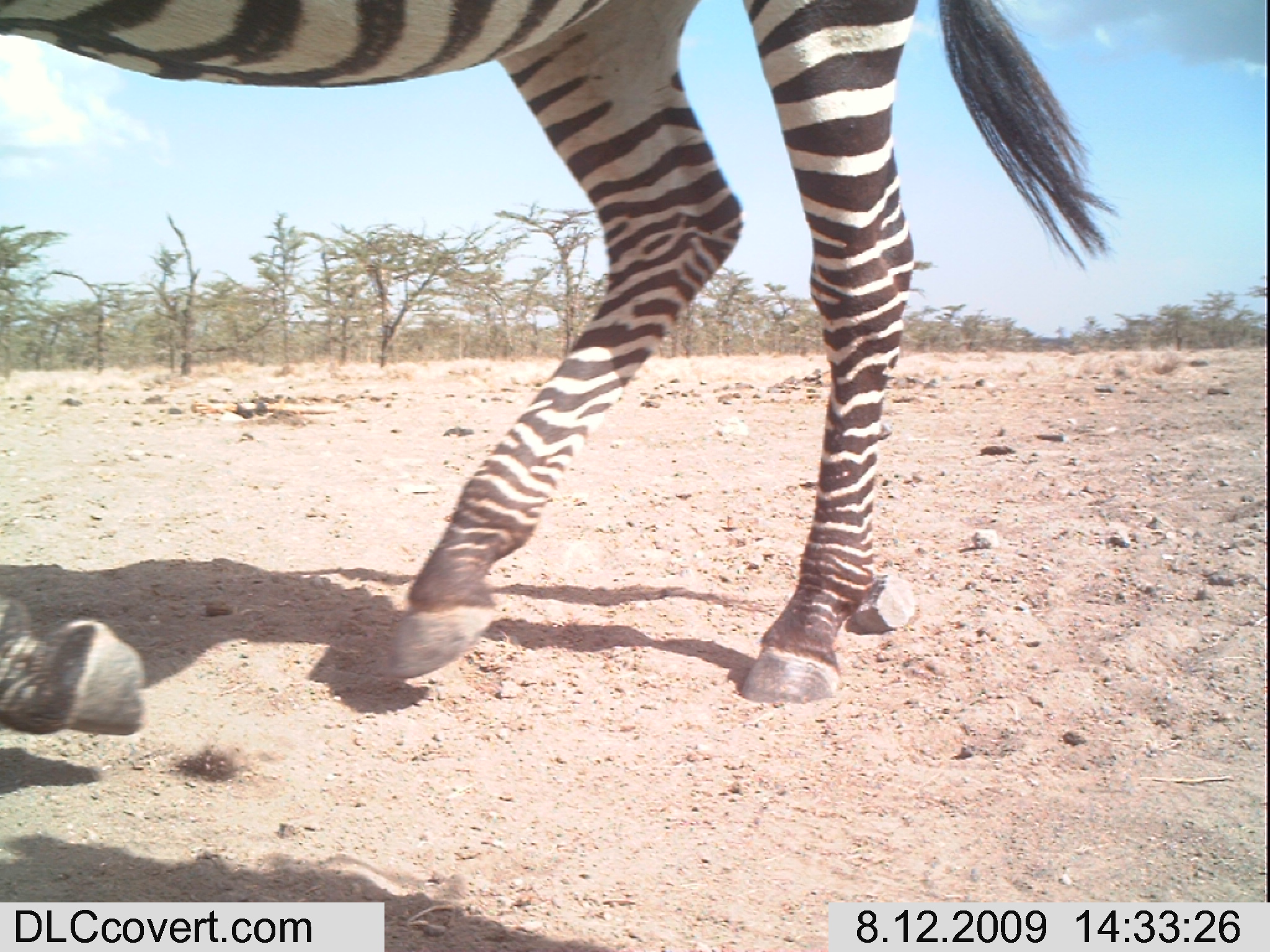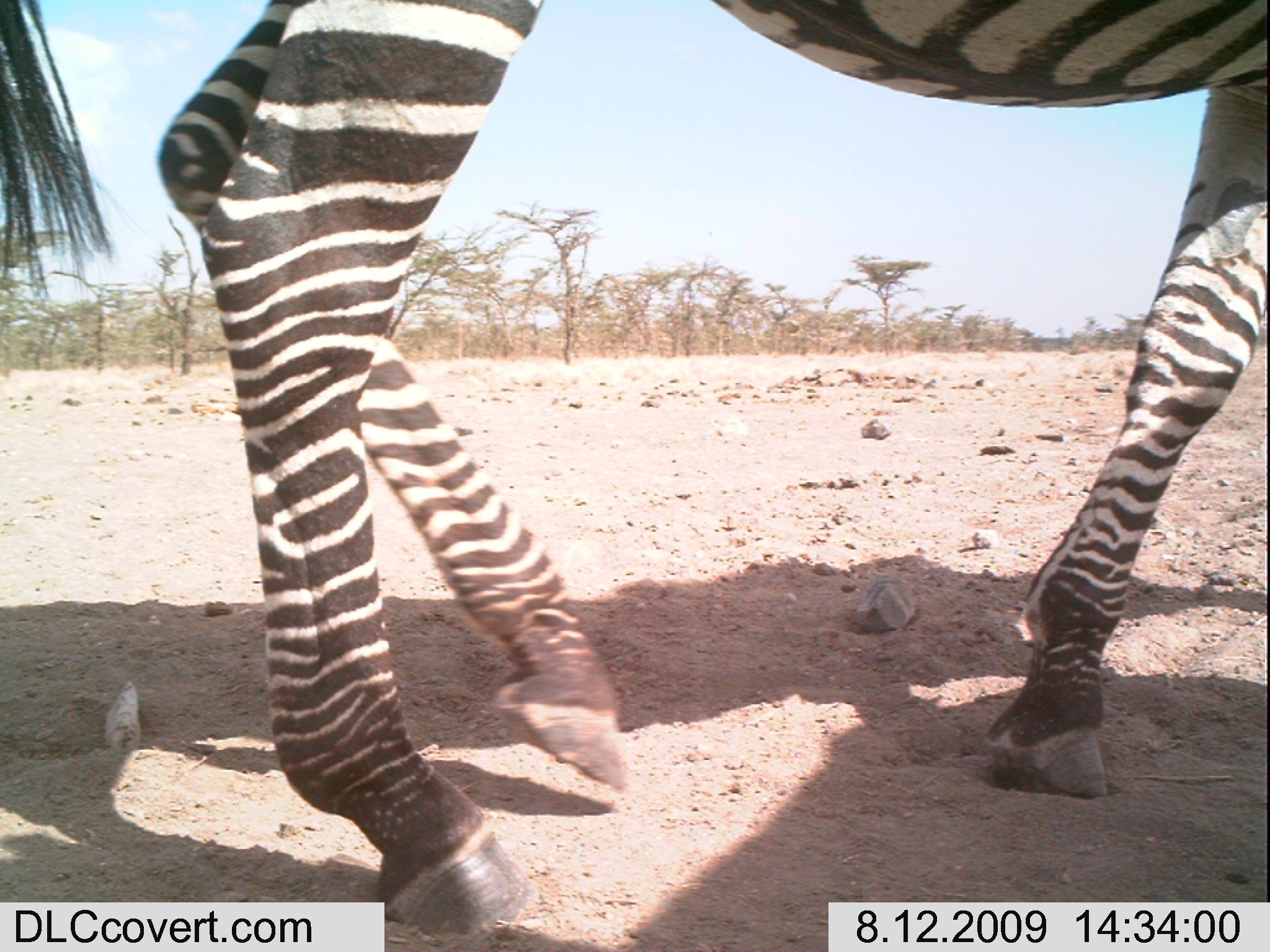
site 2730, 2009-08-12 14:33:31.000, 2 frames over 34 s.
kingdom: Animalia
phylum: Chordata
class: Mammalia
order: Perissodactyla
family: Equidae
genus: Equus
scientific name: Equus quagga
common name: plains zebra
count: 1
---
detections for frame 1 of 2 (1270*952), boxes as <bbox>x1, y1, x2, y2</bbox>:
equus quagga: <bbox>0, 0, 1121, 736</bbox>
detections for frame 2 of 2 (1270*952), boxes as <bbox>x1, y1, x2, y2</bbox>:
equus quagga: <bbox>0, 0, 1268, 933</bbox>